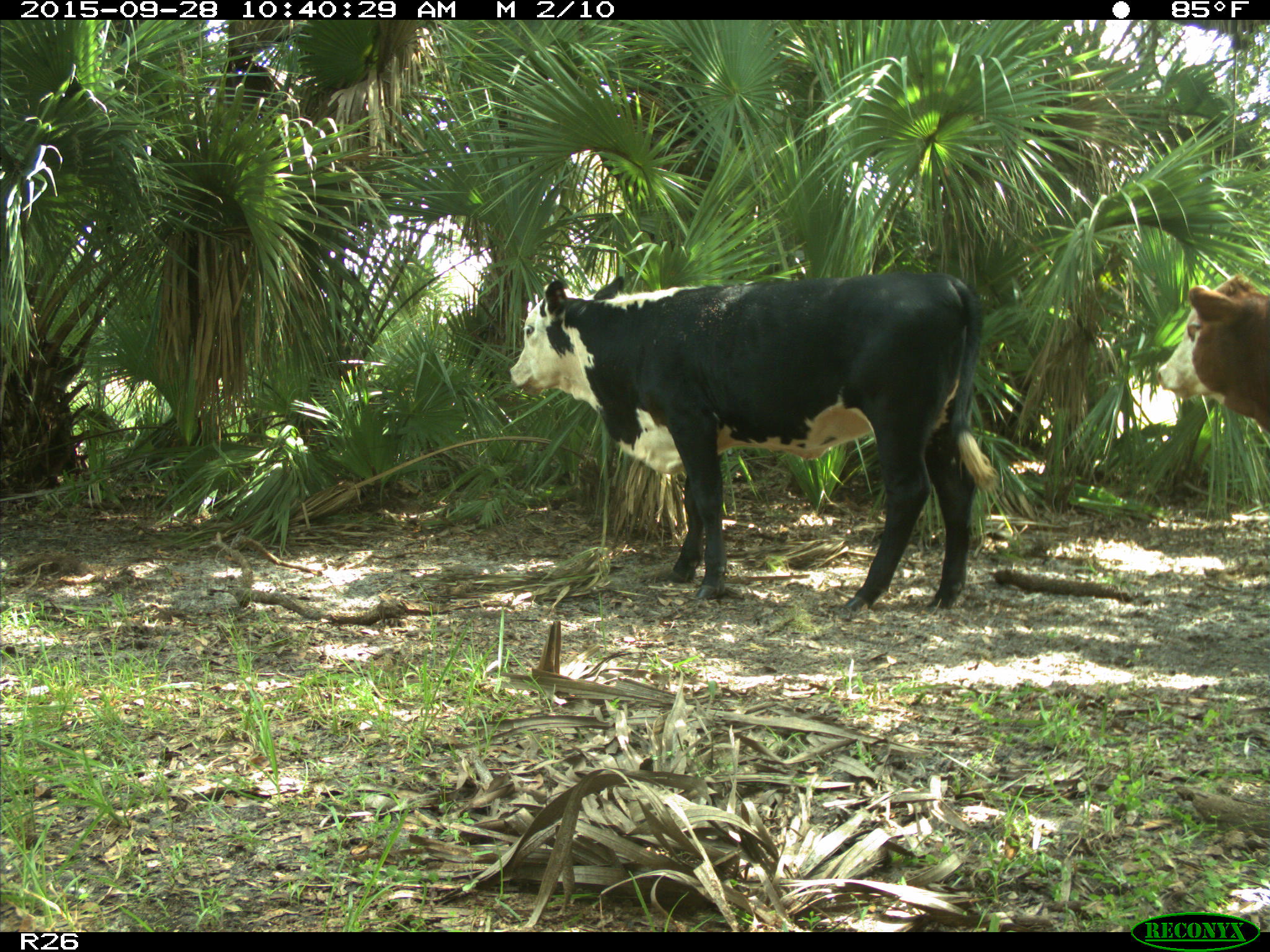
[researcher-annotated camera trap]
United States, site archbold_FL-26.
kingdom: Animalia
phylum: Chordata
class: Mammalia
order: Artiodactyla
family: Bovidae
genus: Bos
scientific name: Bos taurus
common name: domestic cow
Bos taurus (domestic cow).